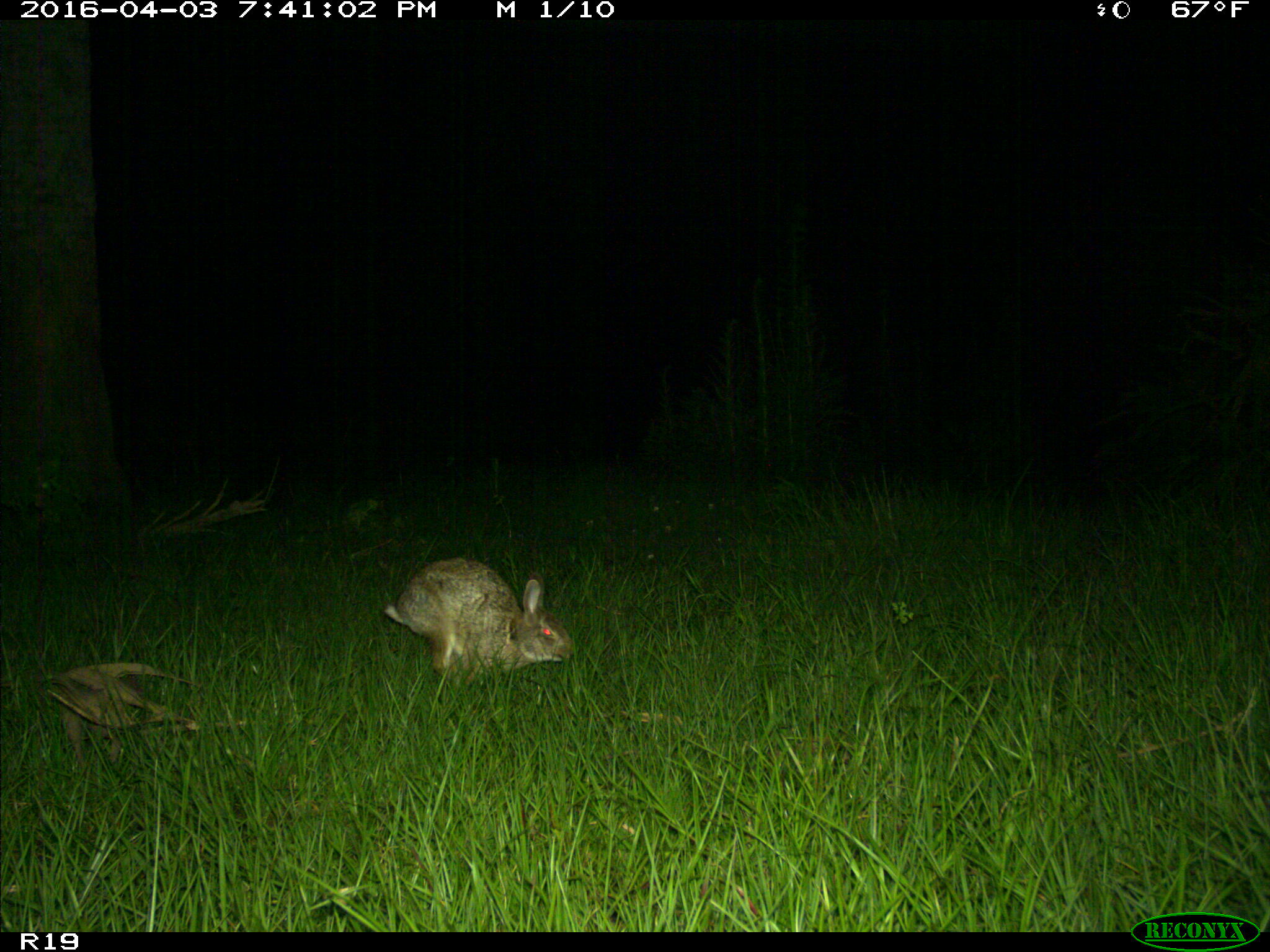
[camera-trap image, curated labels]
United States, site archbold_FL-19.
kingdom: Animalia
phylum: Chordata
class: Mammalia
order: Lagomorpha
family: Leporidae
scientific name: Leporidae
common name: rabbits and hares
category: unidentified rabbit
Unidentified rabbit (rabbits and hares) (Leporidae).